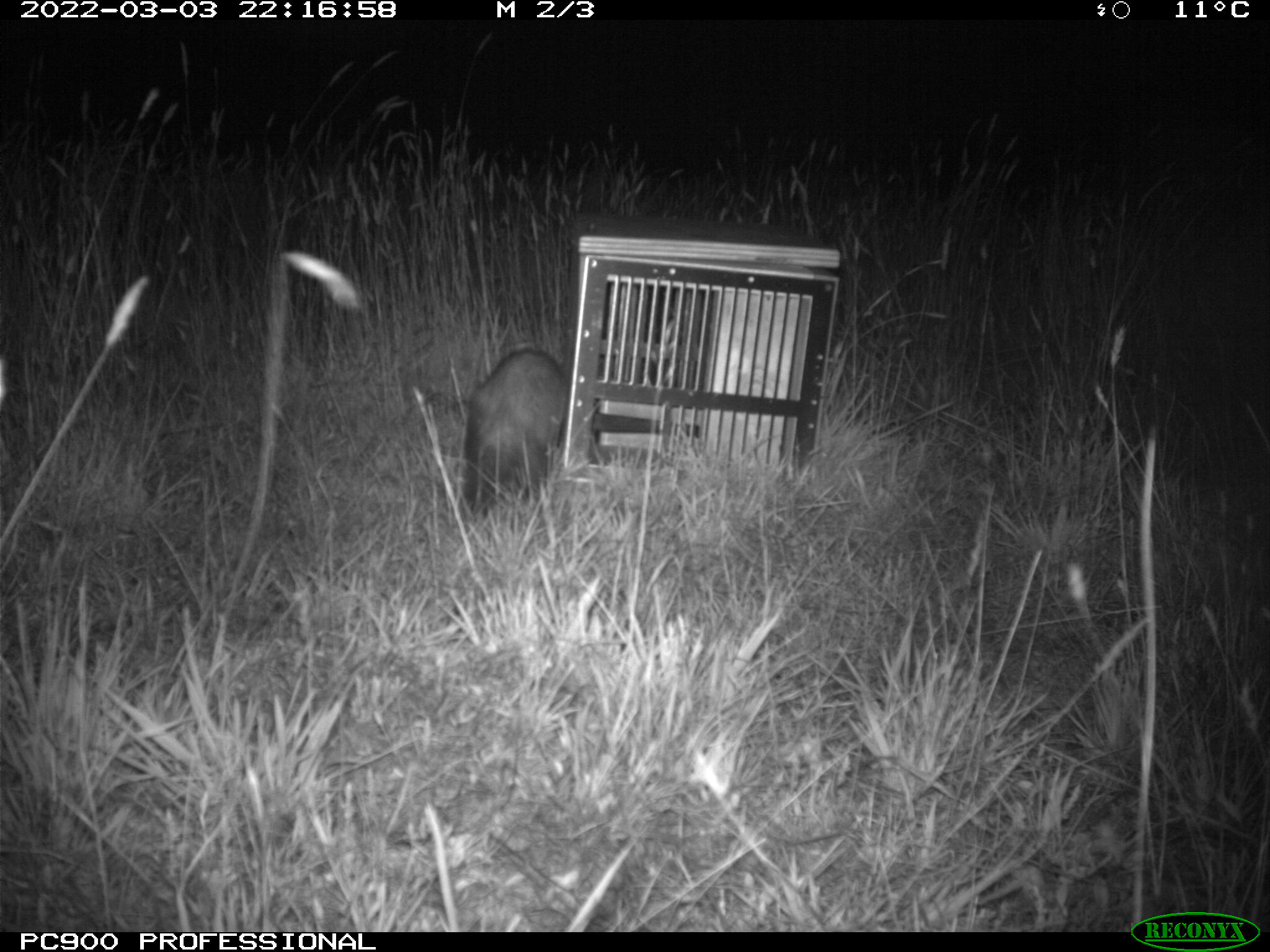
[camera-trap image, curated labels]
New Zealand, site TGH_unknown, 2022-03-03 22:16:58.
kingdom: Animalia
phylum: Chordata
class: Mammalia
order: Carnivora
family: Mustelidae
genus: Mustela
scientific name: Mustela furo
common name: ferret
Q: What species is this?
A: Ferret (Mustela furo).